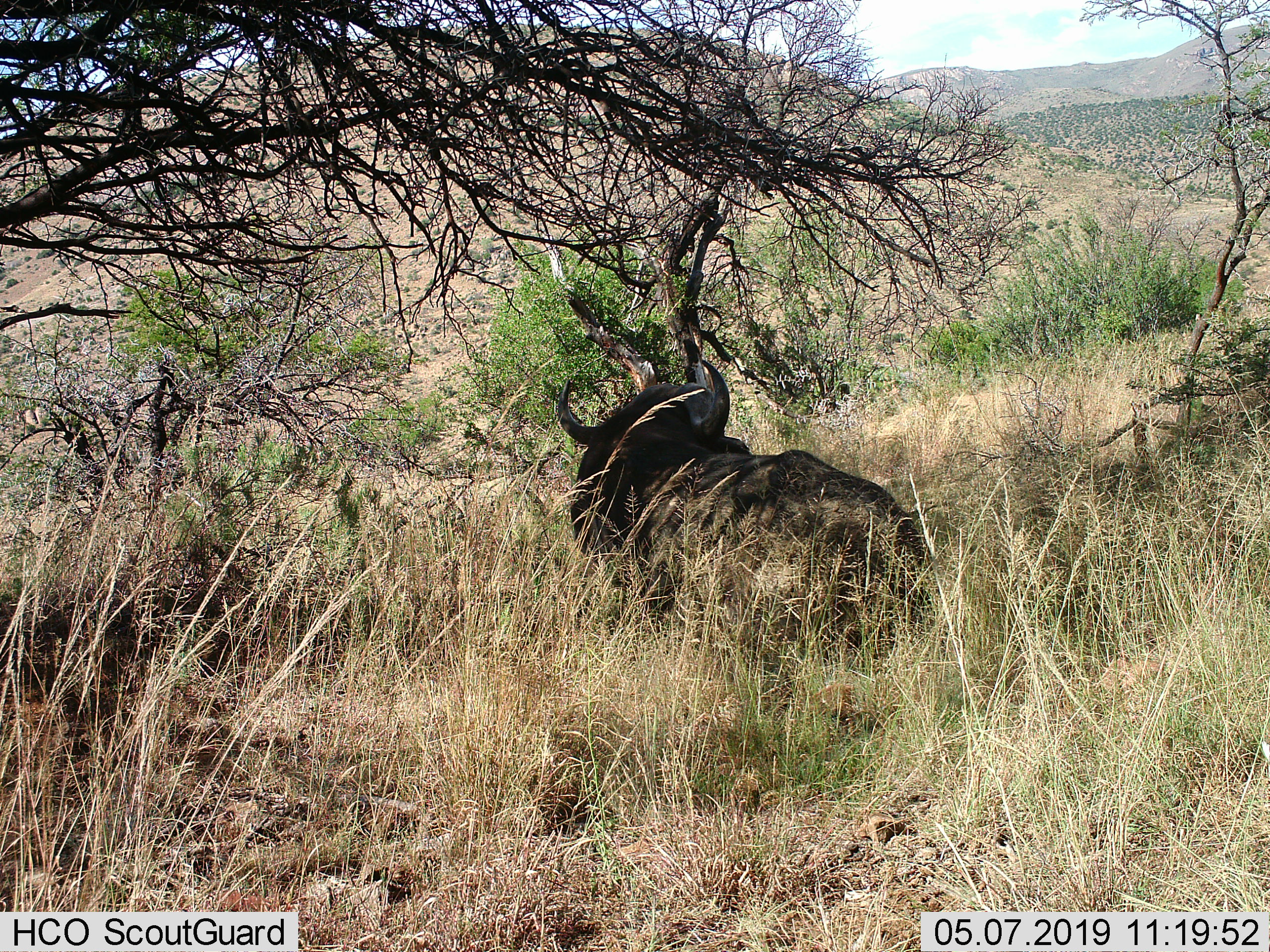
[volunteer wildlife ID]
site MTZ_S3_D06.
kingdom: Animalia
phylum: Chordata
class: Mammalia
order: Artiodactyla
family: Bovidae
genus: Syncerus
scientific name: Syncerus caffer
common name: african buffalo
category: buffalo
Buffalo (african buffalo) (Syncerus caffer), count 1. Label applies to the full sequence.